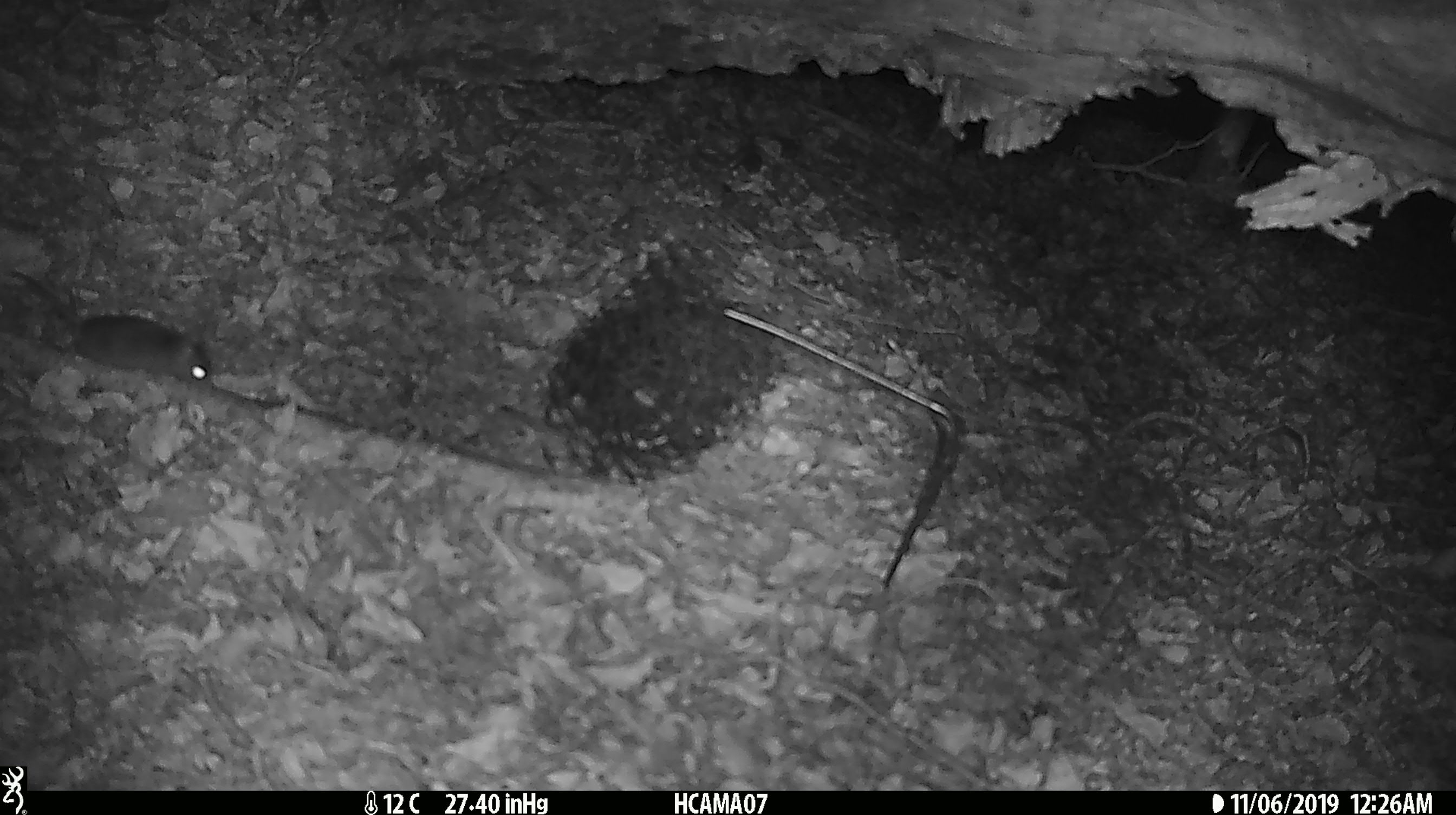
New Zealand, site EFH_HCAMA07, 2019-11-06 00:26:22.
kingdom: Animalia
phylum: Chordata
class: Mammalia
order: Rodentia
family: Muridae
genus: Mus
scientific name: Mus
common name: mouse